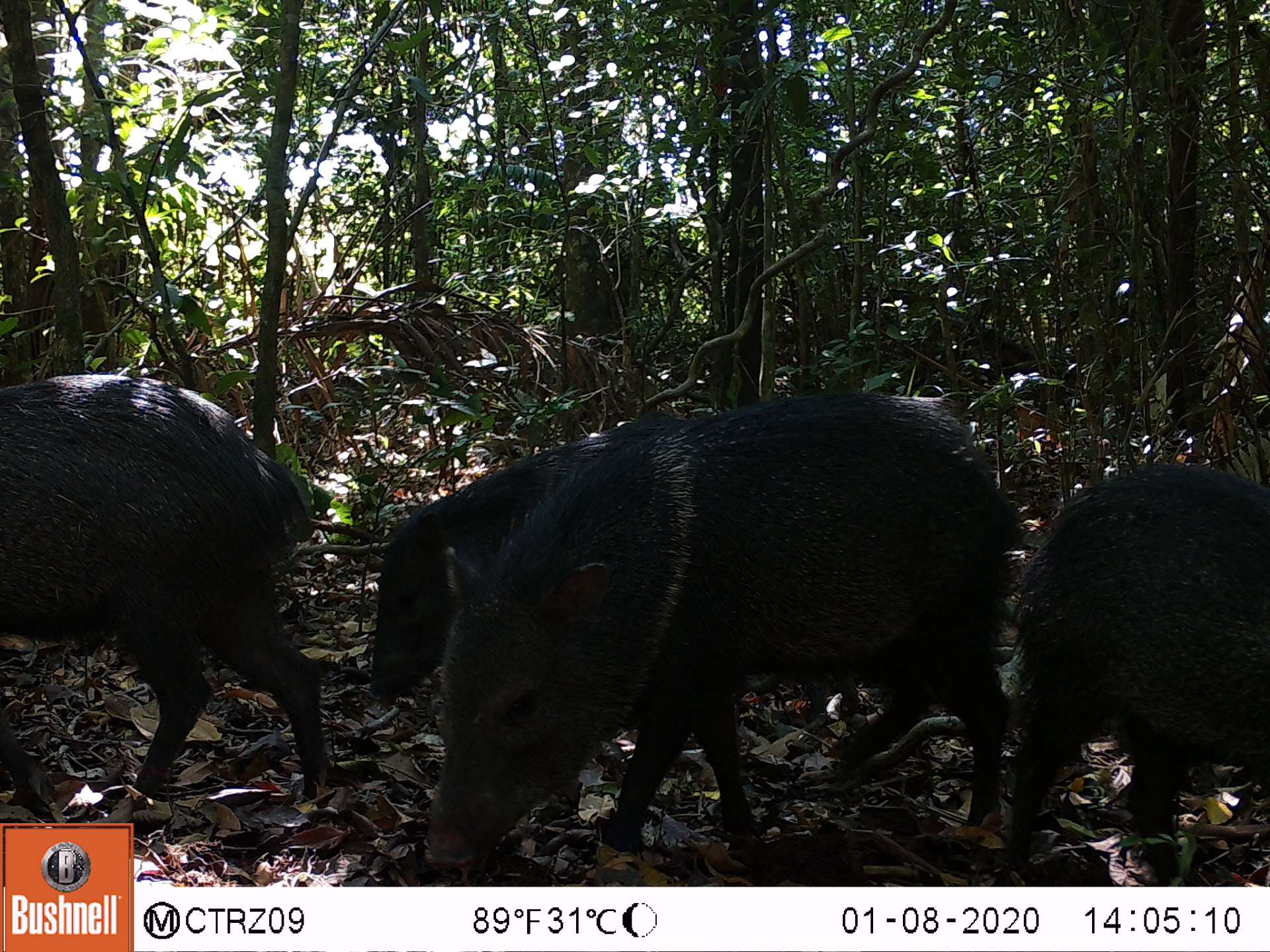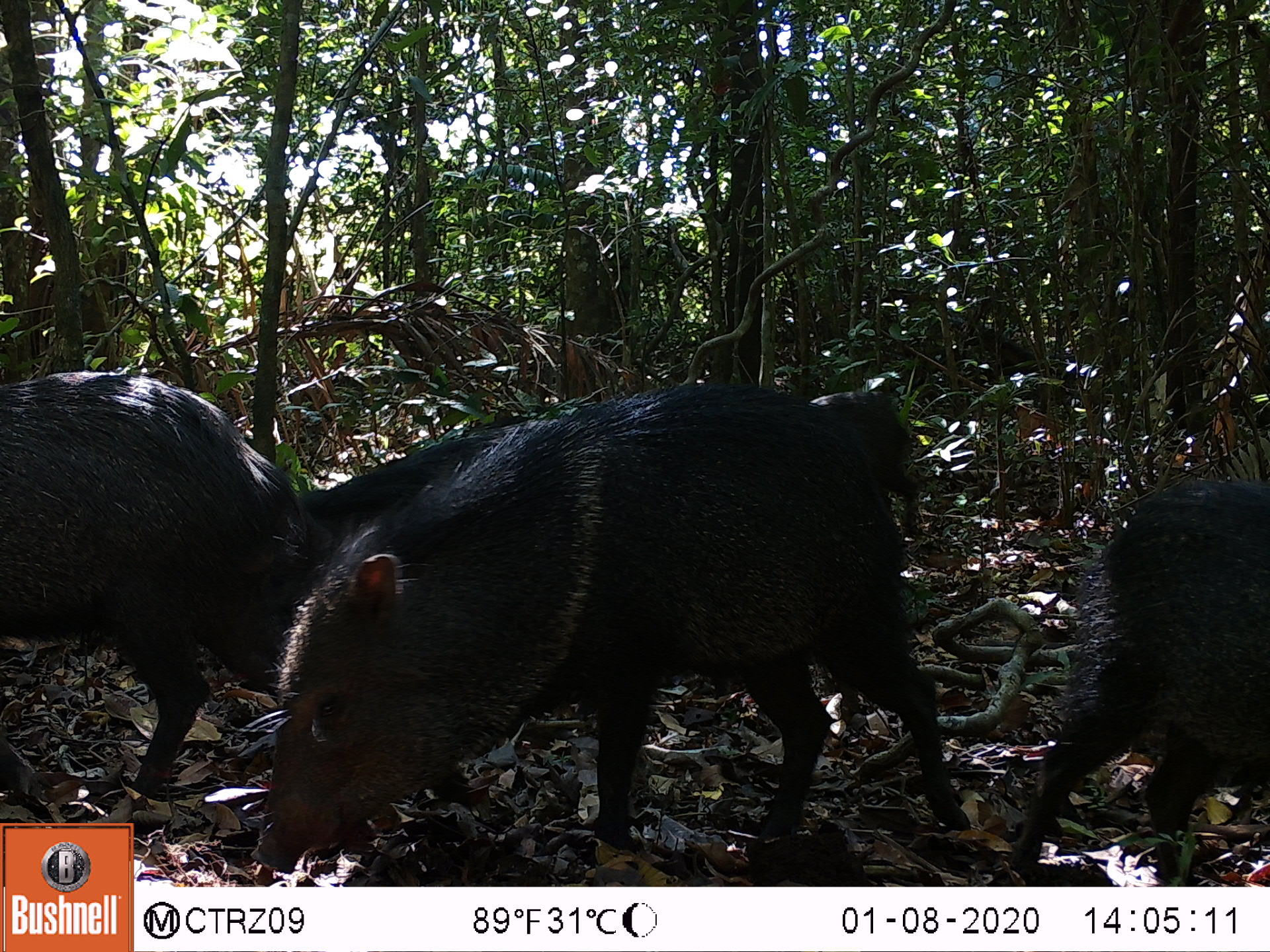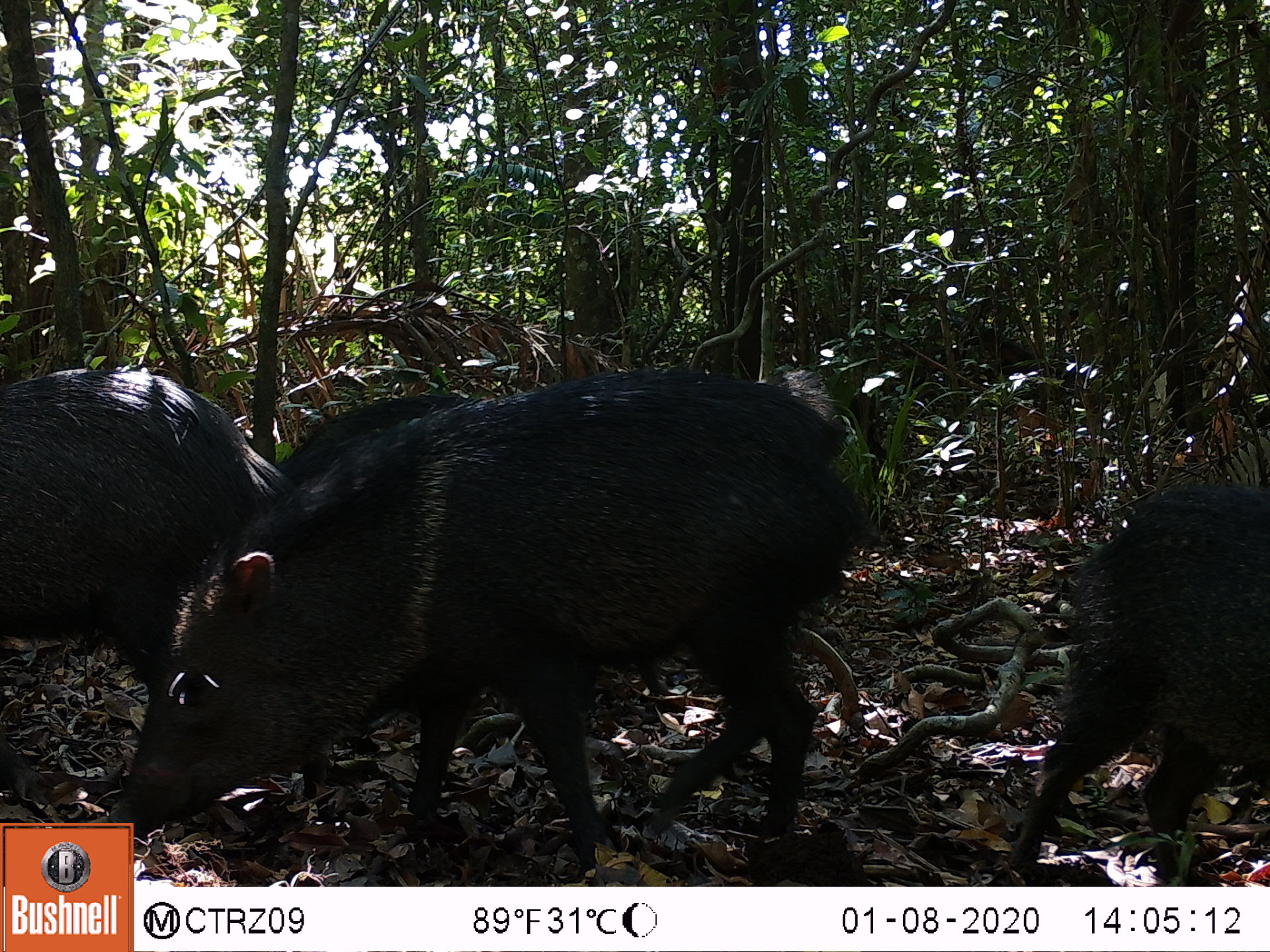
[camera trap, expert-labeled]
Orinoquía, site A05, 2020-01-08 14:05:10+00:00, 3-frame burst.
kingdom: Animalia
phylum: Chordata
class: Mammalia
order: Artiodactyla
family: Tayassuidae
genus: Pecari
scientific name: Pecari tajacu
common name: collared peccary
Collared peccary (Pecari tajacu).